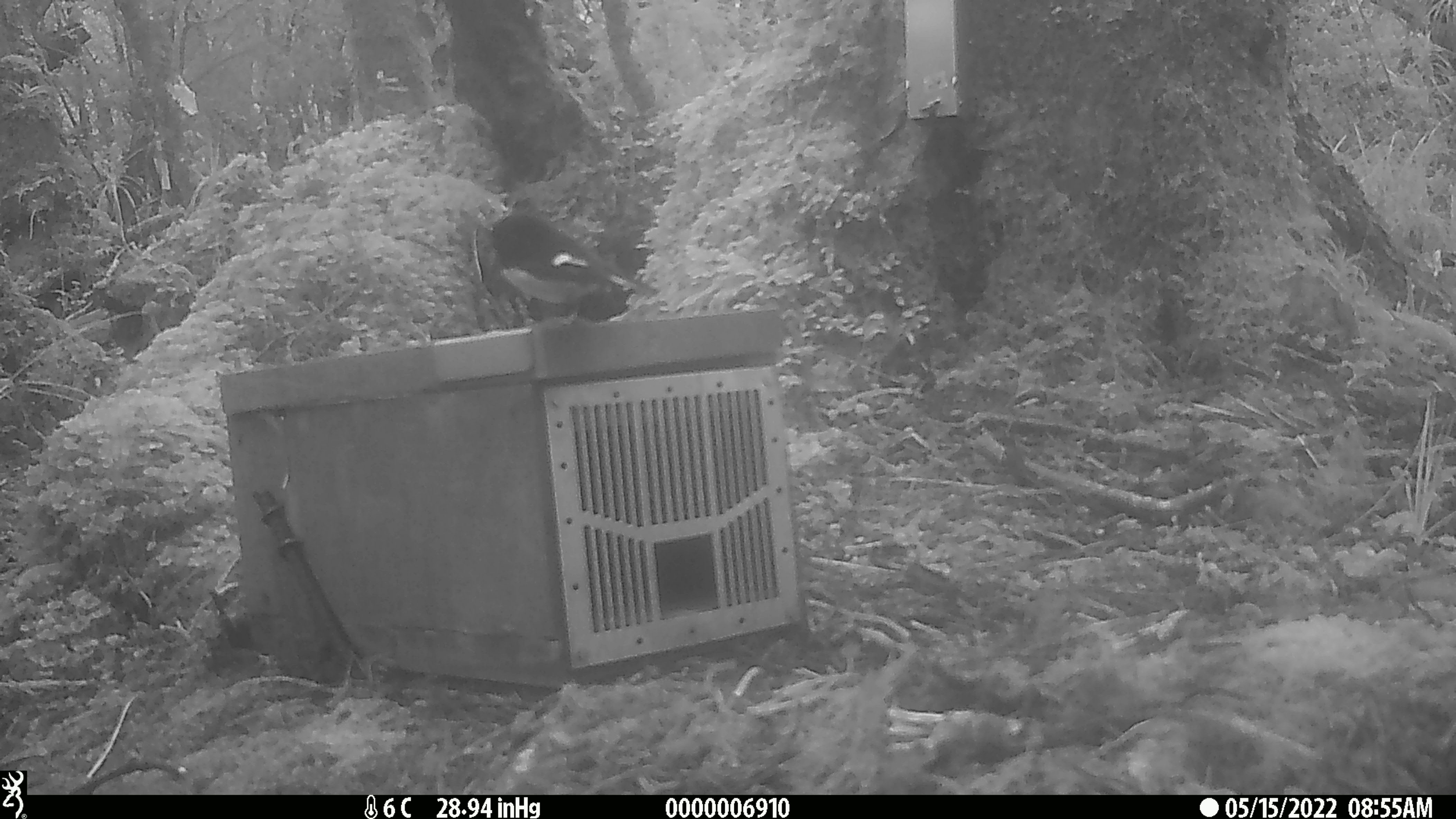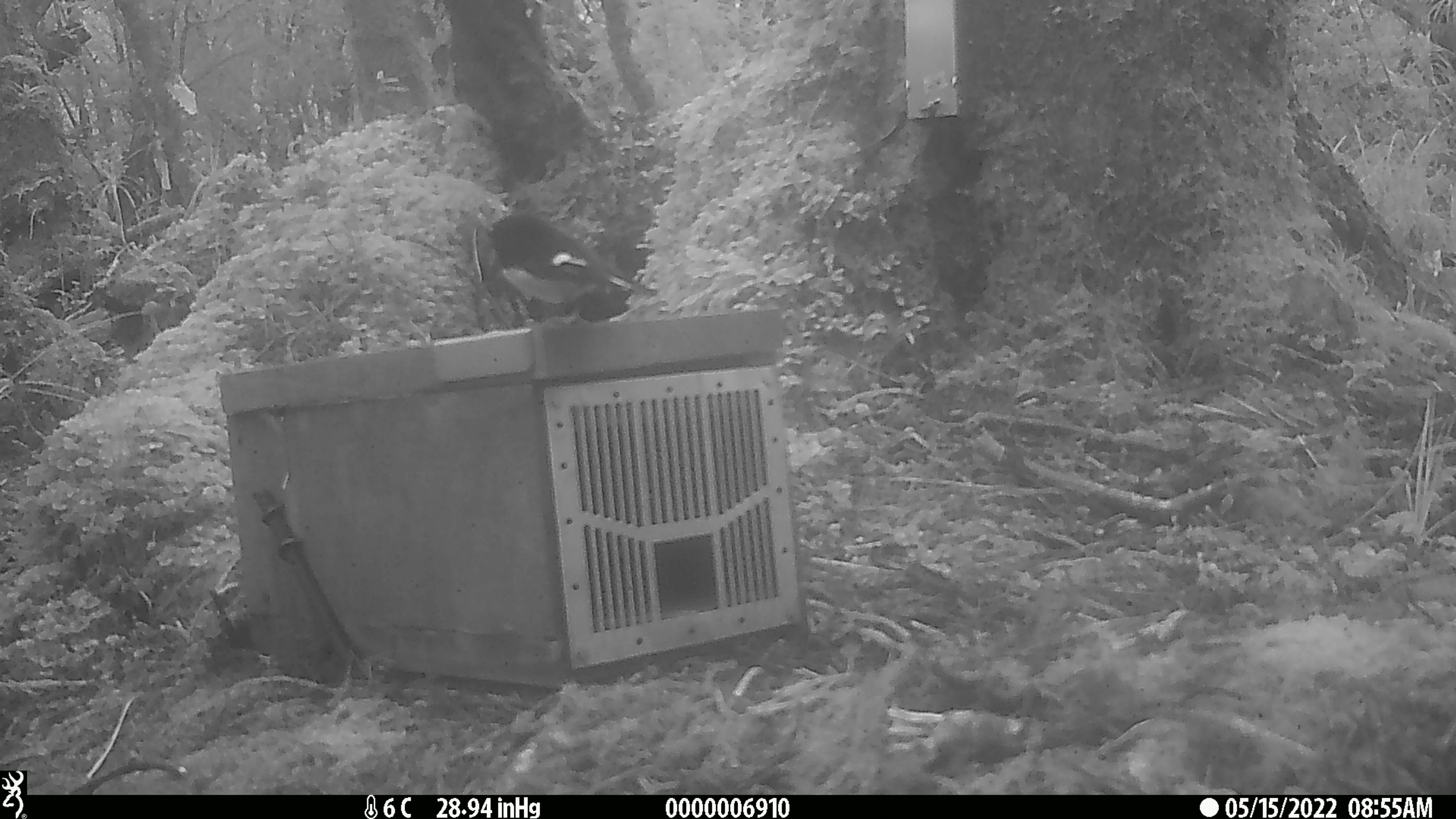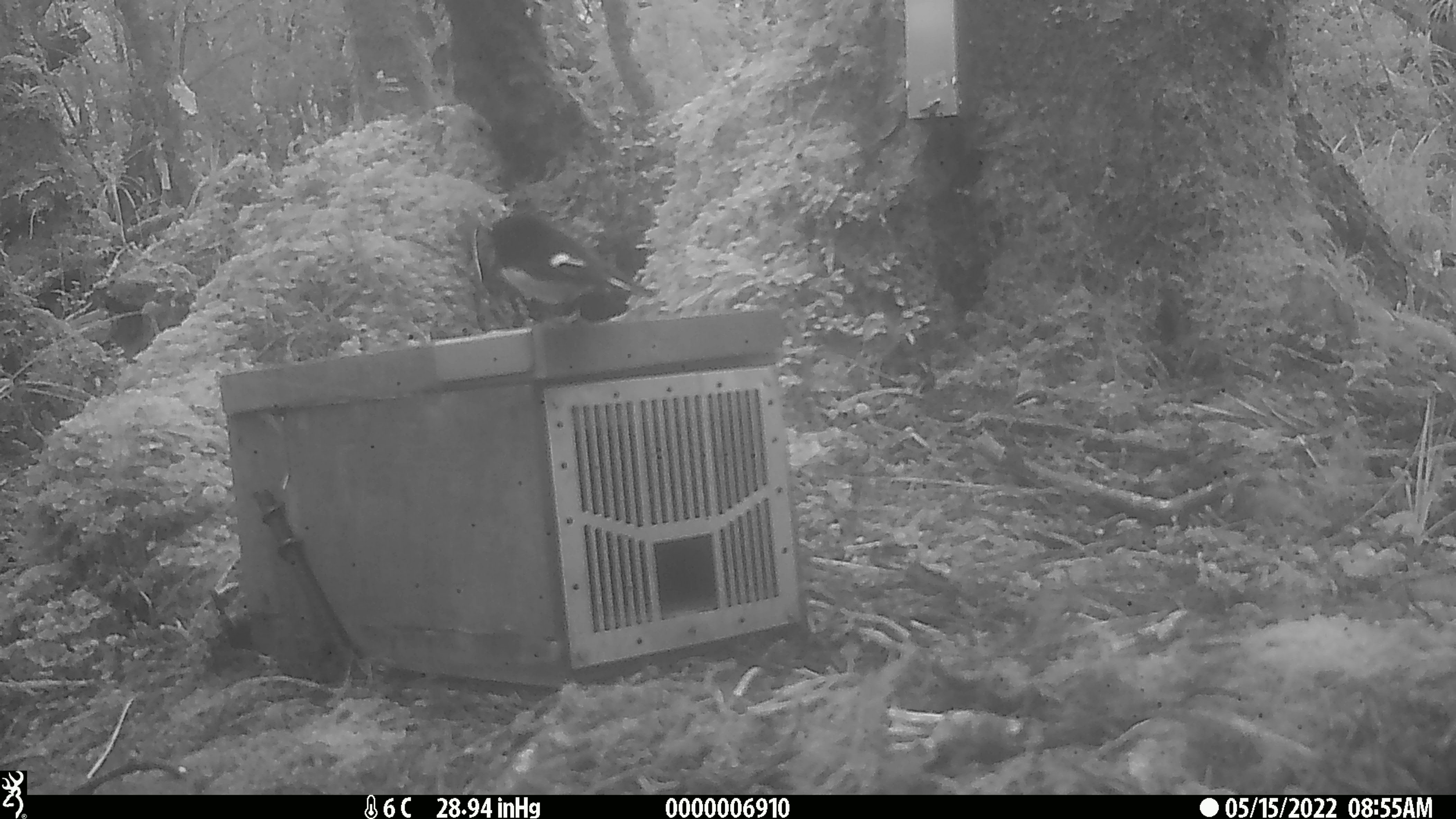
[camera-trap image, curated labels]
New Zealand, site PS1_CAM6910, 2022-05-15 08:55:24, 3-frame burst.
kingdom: Animalia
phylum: Chordata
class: Aves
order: Passeriformes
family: Petroicidae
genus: Petroica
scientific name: Petroica macrocephala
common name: tomtit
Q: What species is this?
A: Tomtit (Petroica macrocephala).